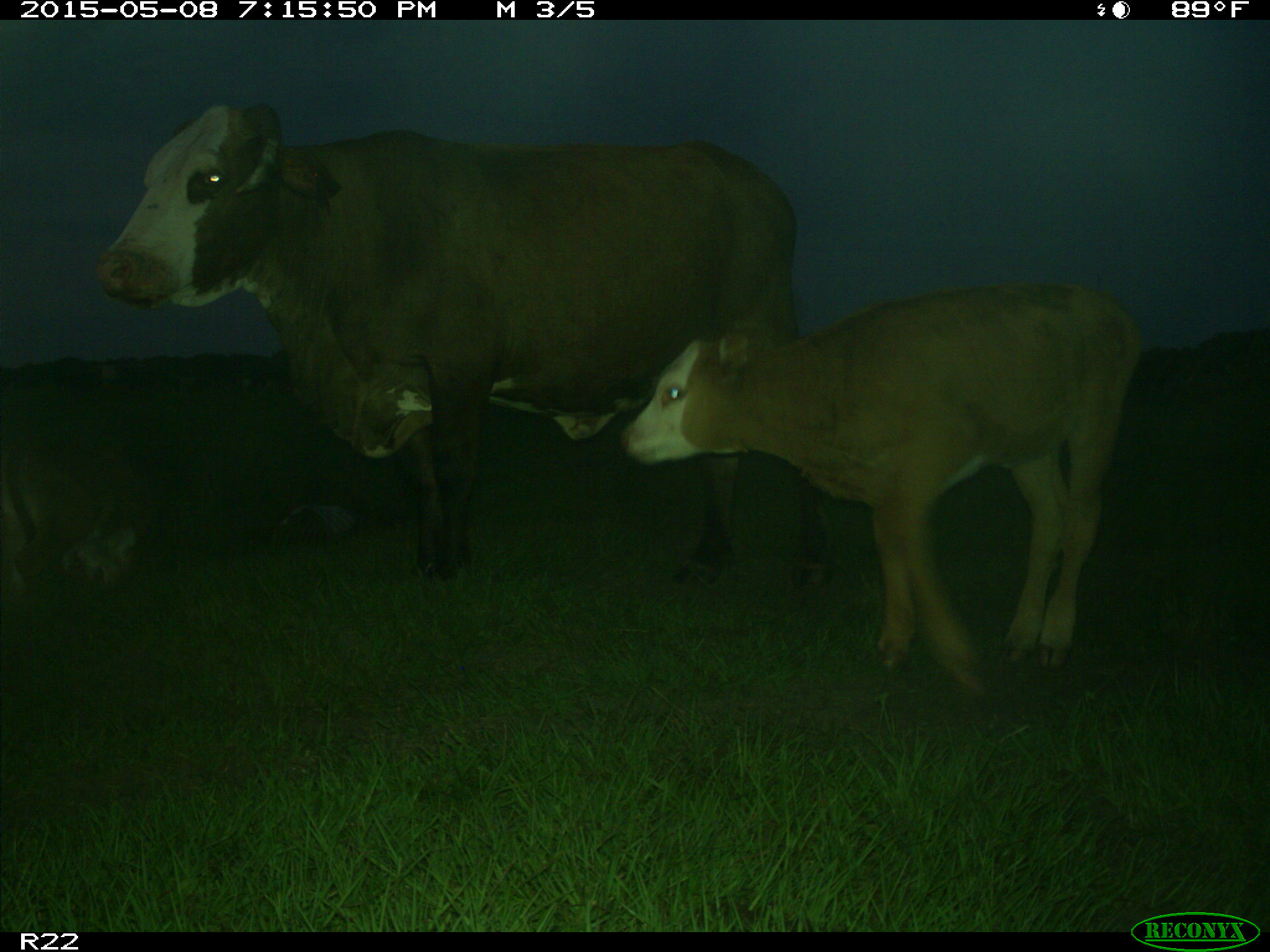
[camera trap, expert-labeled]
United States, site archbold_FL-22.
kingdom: Animalia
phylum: Chordata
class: Mammalia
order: Artiodactyla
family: Bovidae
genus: Bos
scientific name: Bos taurus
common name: domestic cow